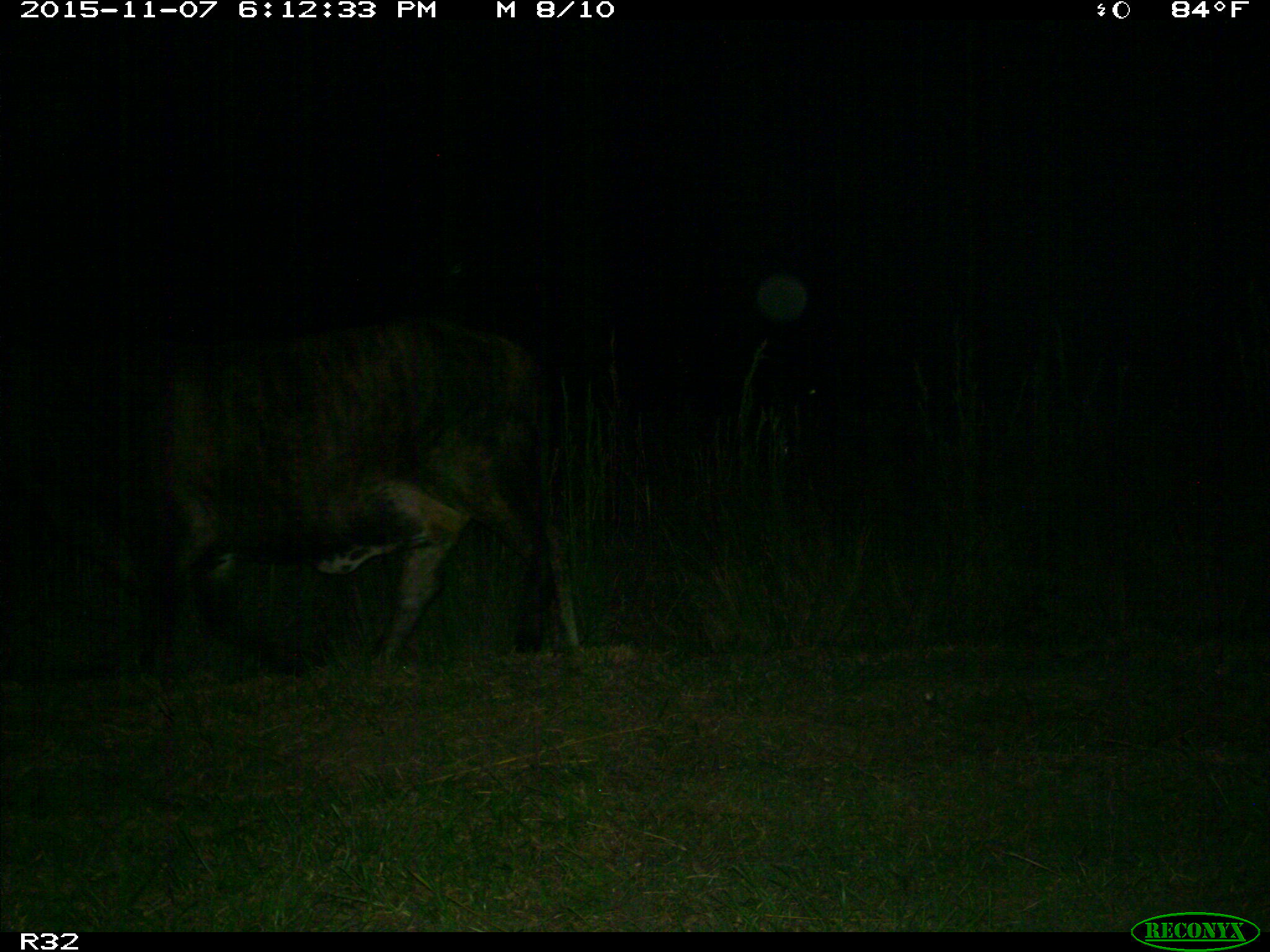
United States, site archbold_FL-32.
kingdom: Animalia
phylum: Chordata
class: Mammalia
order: Artiodactyla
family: Bovidae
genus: Bos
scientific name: Bos taurus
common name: domestic cow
Bos taurus (domestic cow).